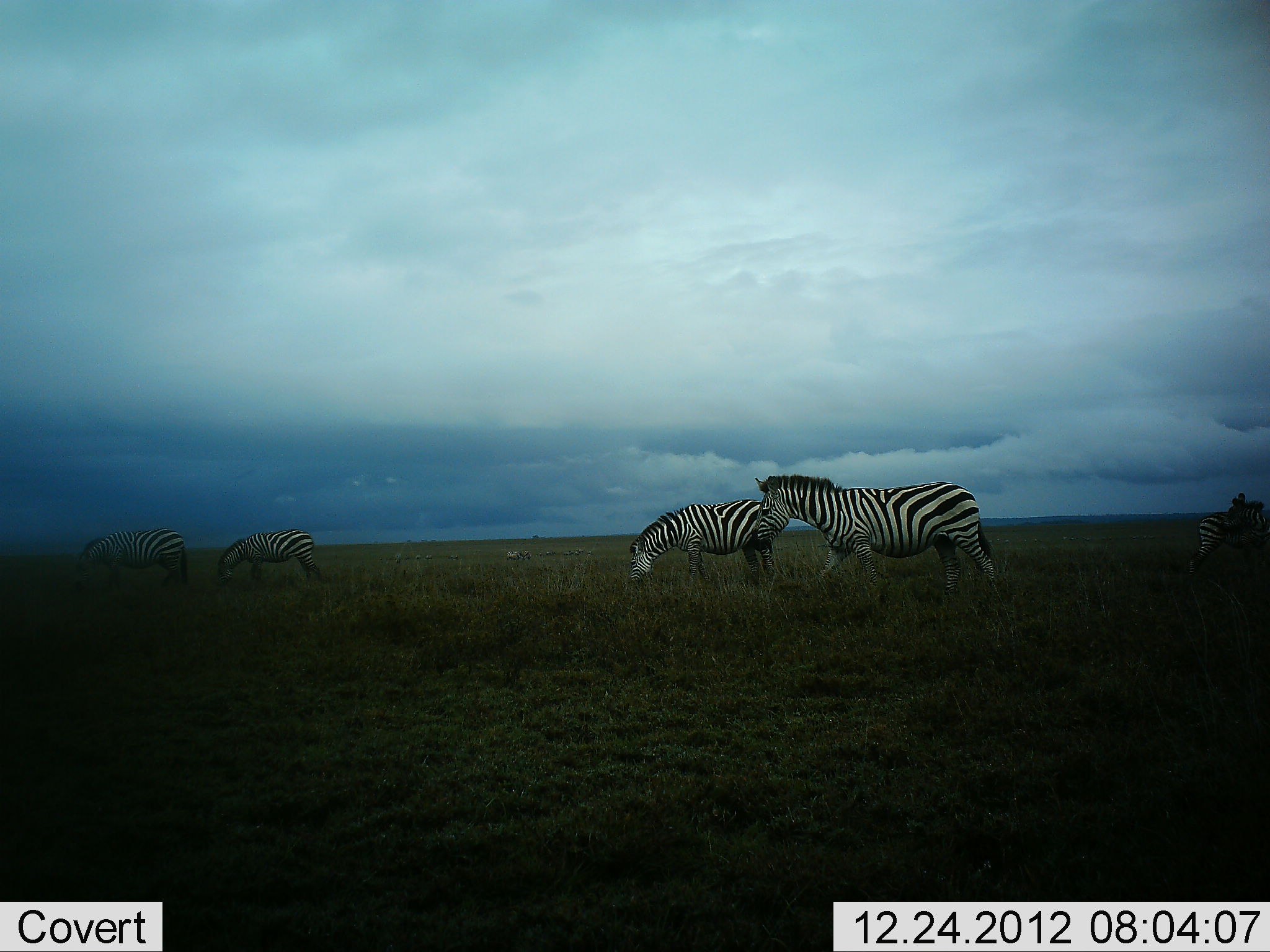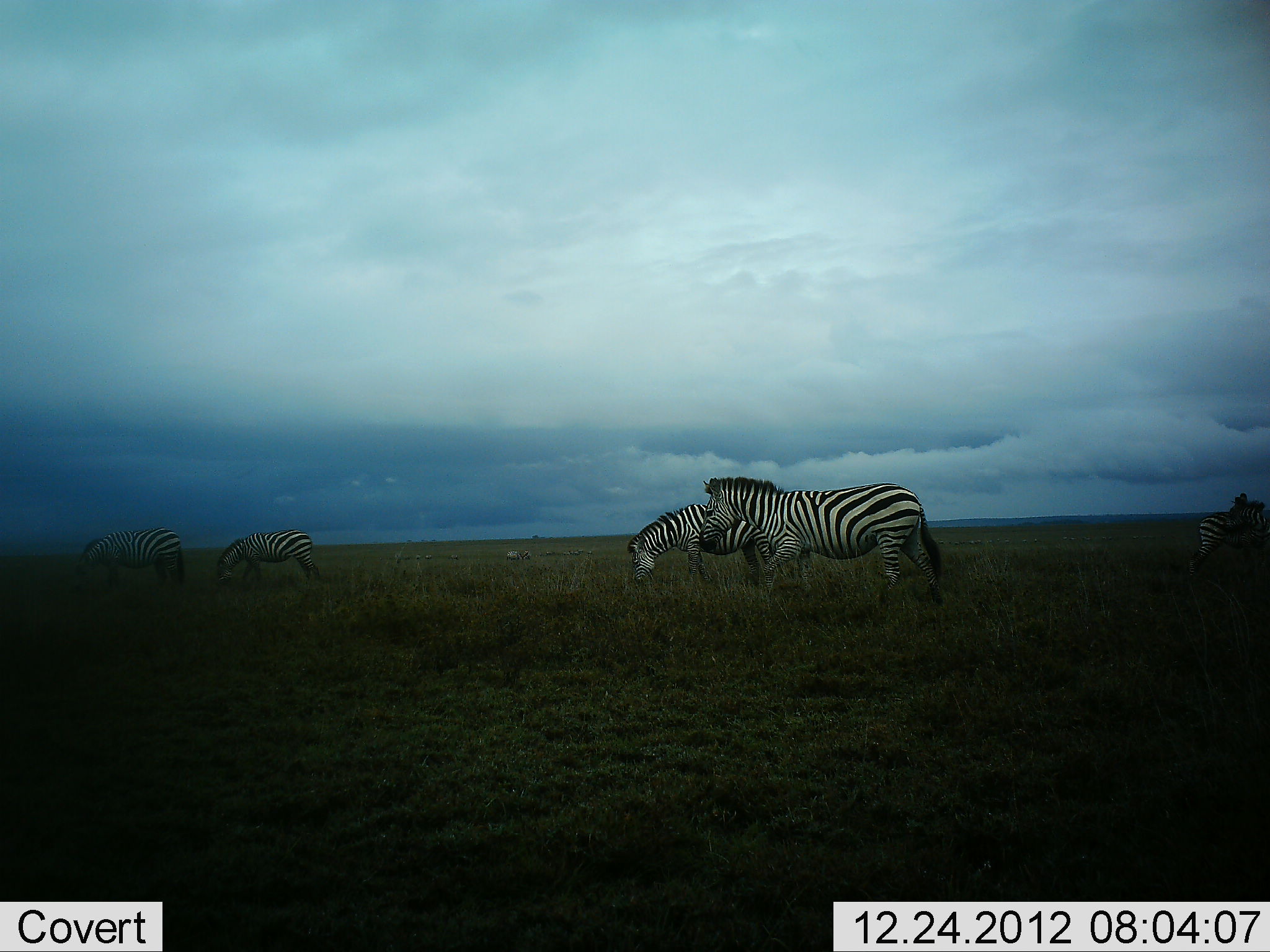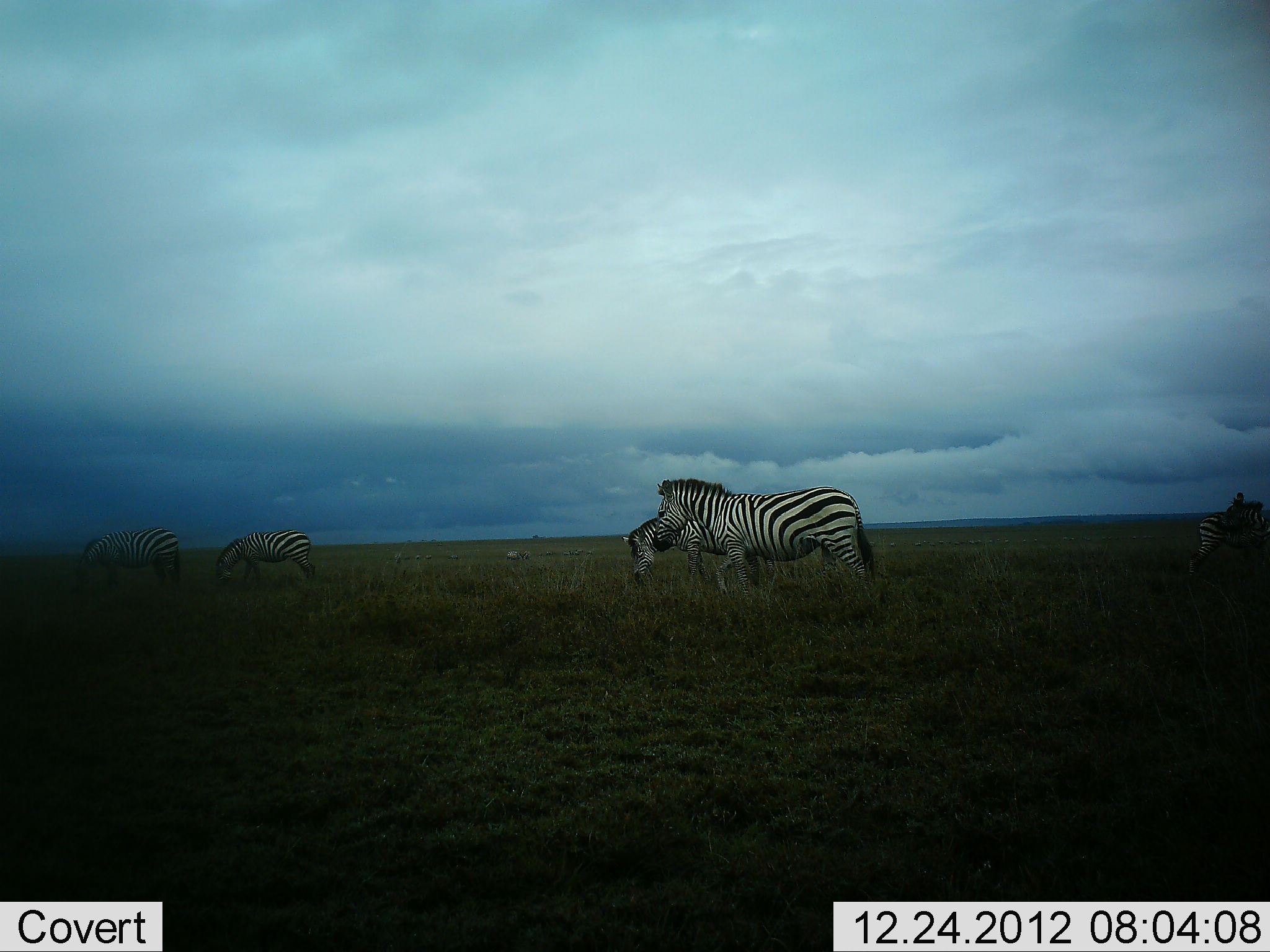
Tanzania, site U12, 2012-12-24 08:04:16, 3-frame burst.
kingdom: Animalia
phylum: Chordata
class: Mammalia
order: Perissodactyla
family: Equidae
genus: Equus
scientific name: Equus quagga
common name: plains zebra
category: zebra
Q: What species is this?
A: Zebra (plains zebra) (Equus quagga).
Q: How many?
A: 6.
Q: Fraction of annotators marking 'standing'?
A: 70%.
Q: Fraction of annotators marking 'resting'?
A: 0%.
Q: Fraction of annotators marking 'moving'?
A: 60%.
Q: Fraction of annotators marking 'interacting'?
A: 10%.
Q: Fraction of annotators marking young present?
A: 0%.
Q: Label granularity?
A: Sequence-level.